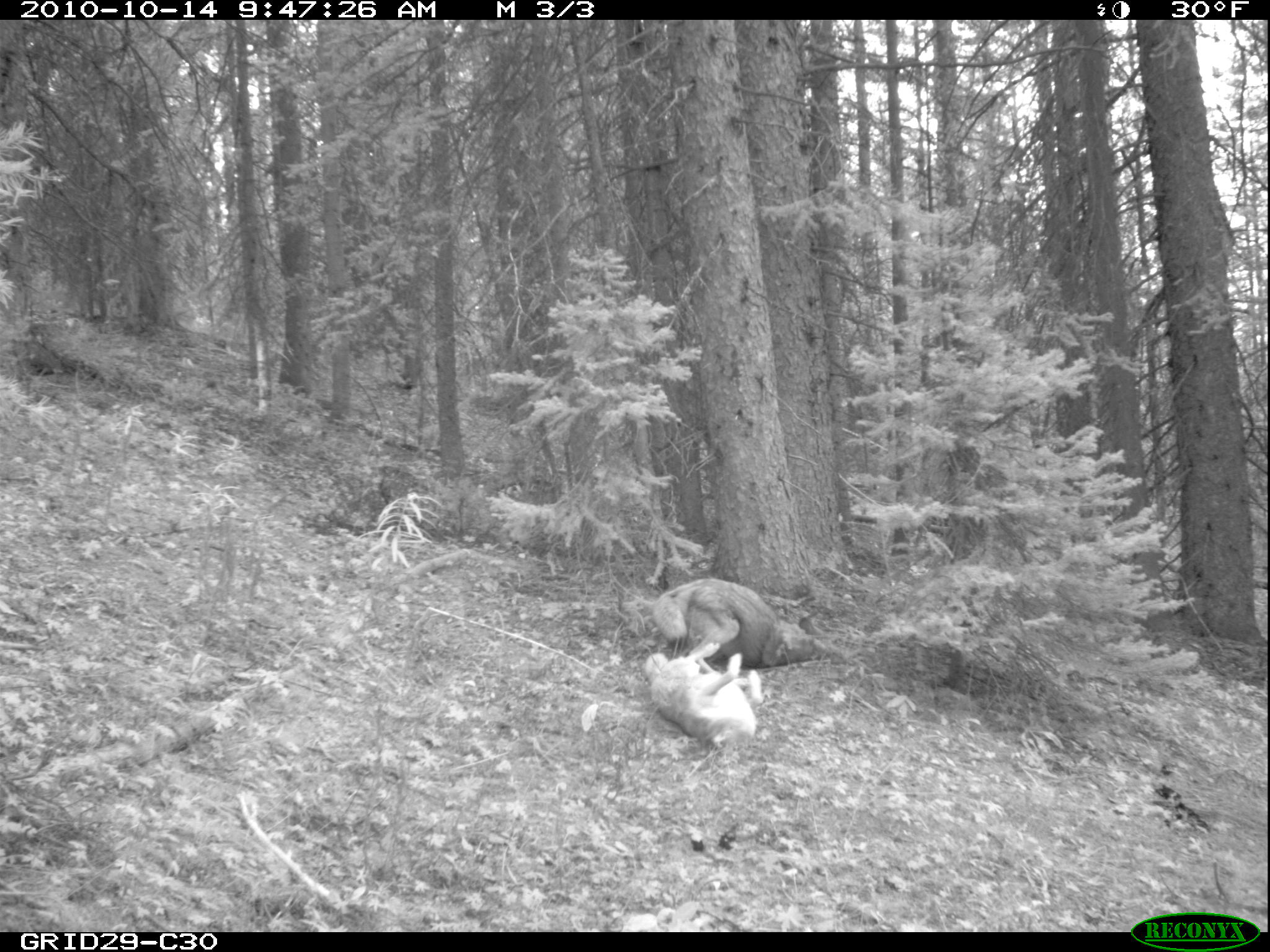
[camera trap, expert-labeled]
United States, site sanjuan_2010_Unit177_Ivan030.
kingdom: Animalia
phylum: Chordata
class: Mammalia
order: Carnivora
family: Canidae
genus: Canis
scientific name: Canis latrans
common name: coyote